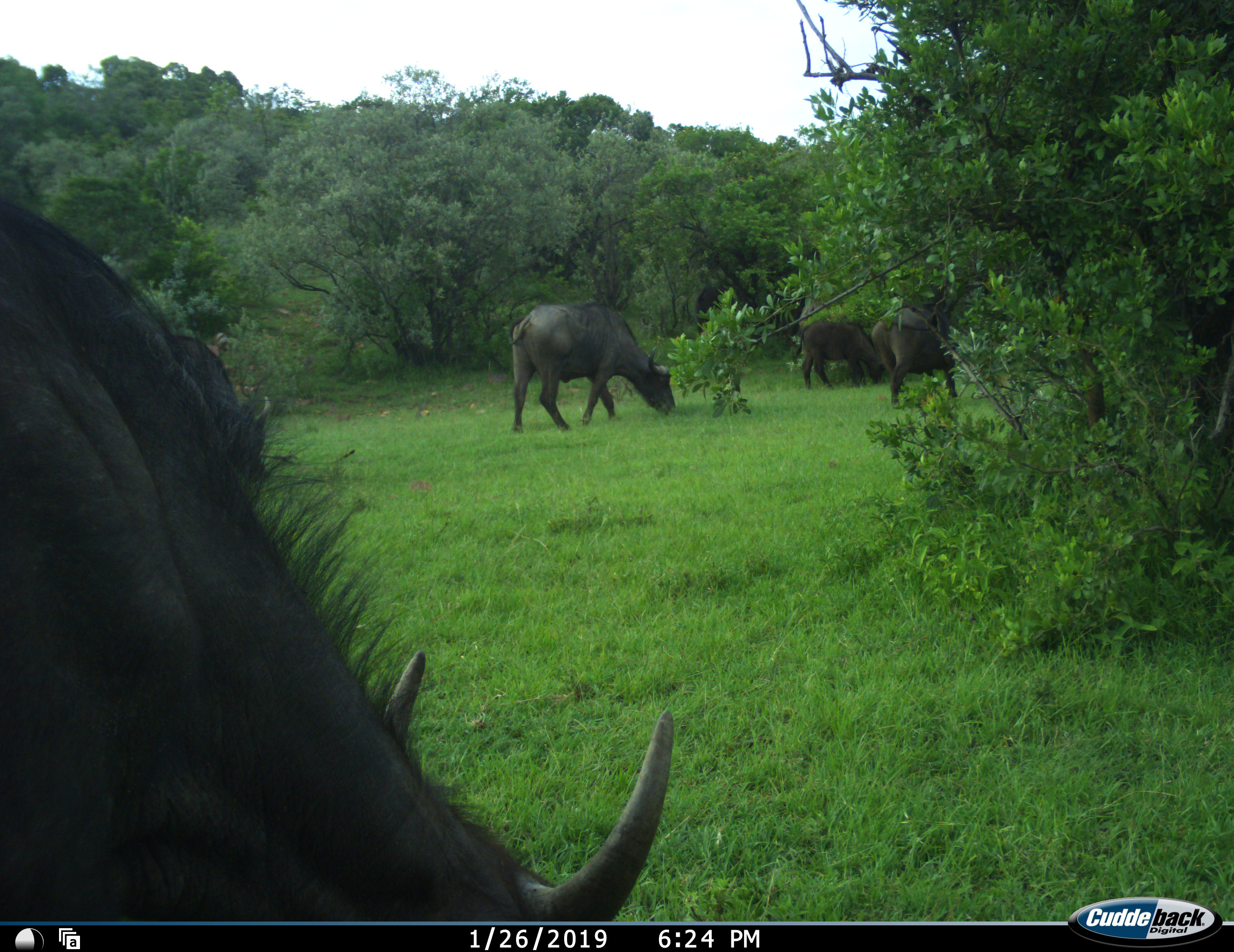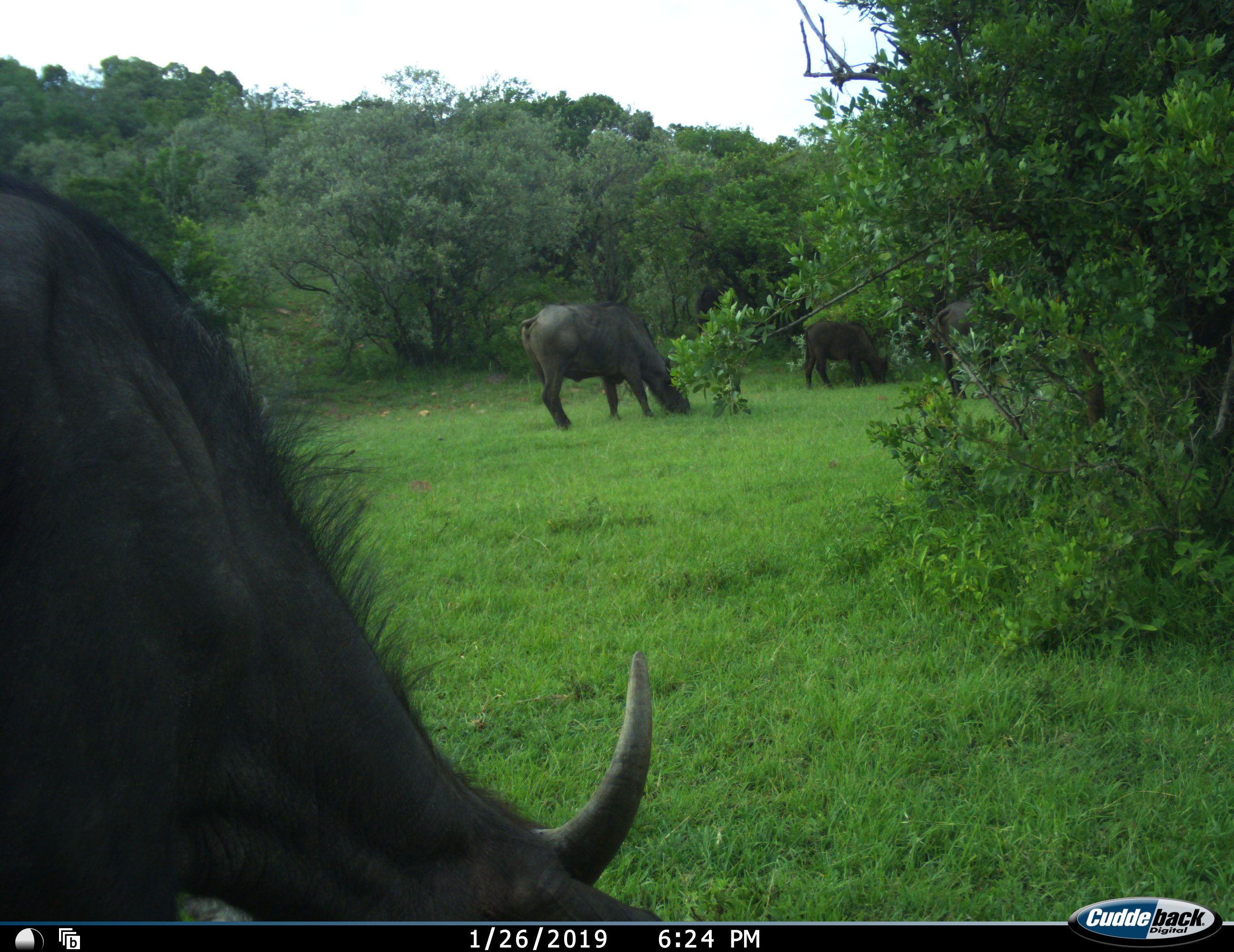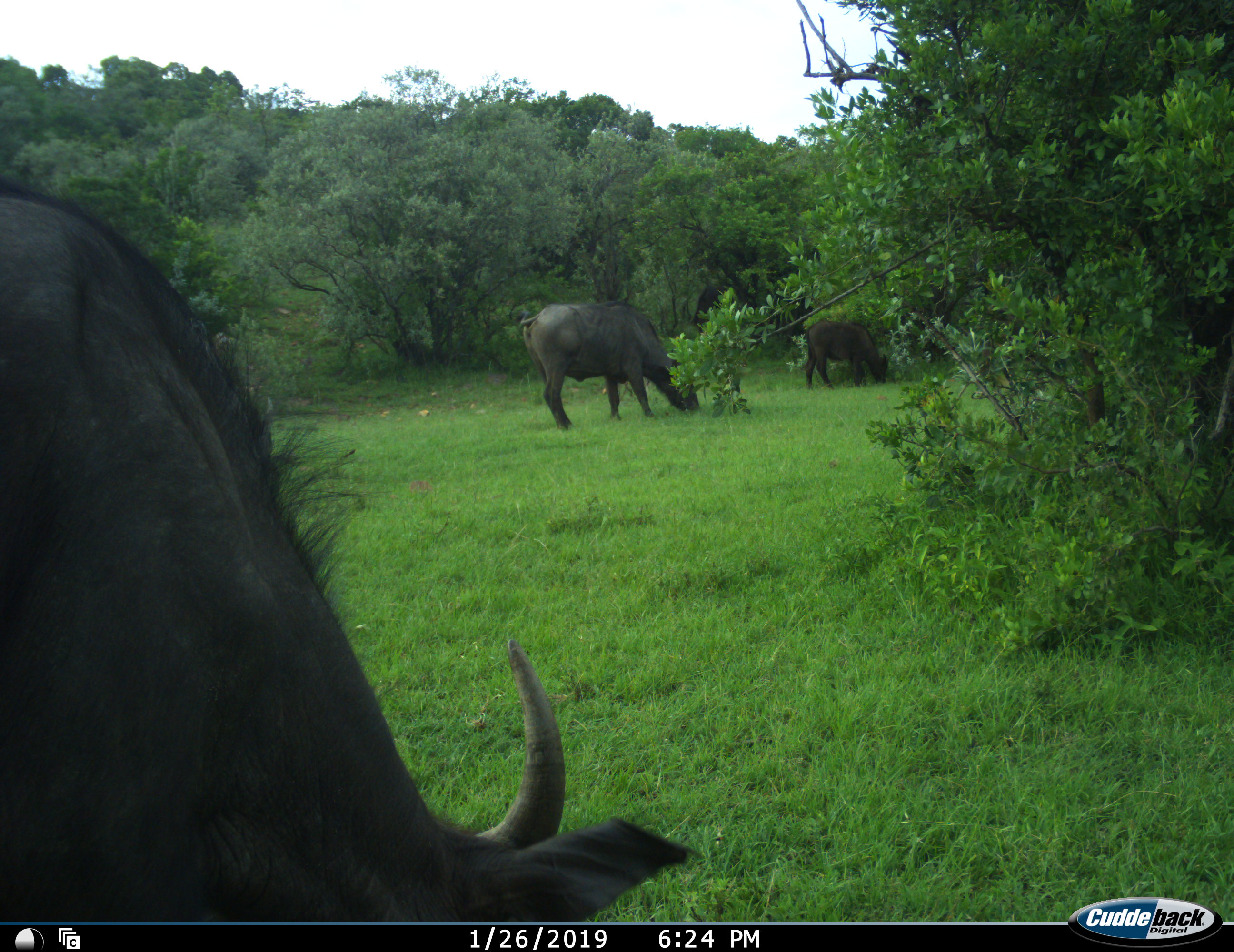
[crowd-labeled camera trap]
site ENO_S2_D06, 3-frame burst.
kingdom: Animalia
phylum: Chordata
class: Mammalia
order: Artiodactyla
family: Bovidae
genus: Syncerus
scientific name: Syncerus caffer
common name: african buffalo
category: buffalo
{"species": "buffalo (african buffalo) (Syncerus caffer)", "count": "4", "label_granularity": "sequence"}